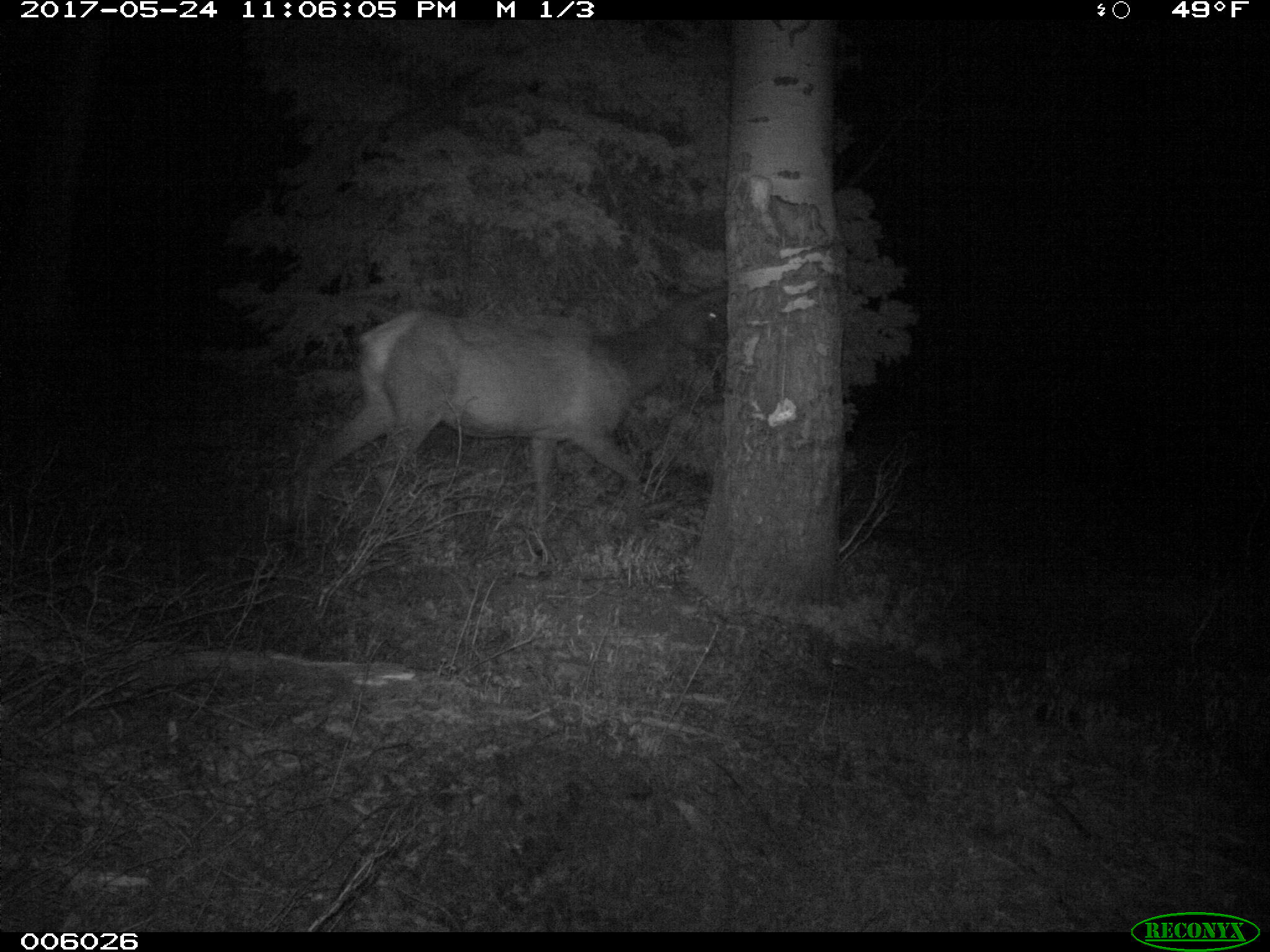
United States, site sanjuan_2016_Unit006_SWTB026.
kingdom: Animalia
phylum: Chordata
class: Mammalia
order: Artiodactyla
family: Cervidae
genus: Cervus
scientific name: Cervus elaphus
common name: red deer